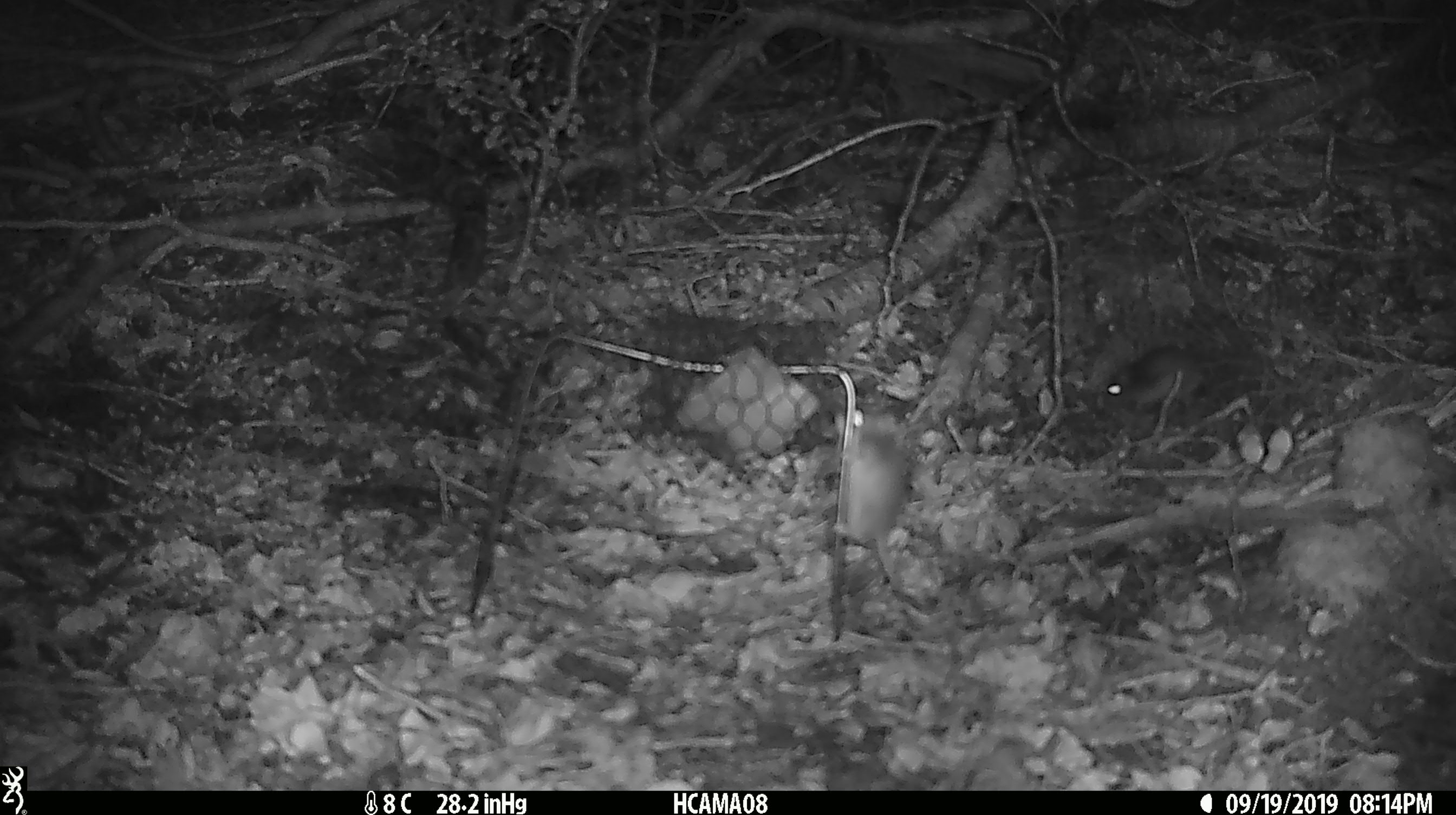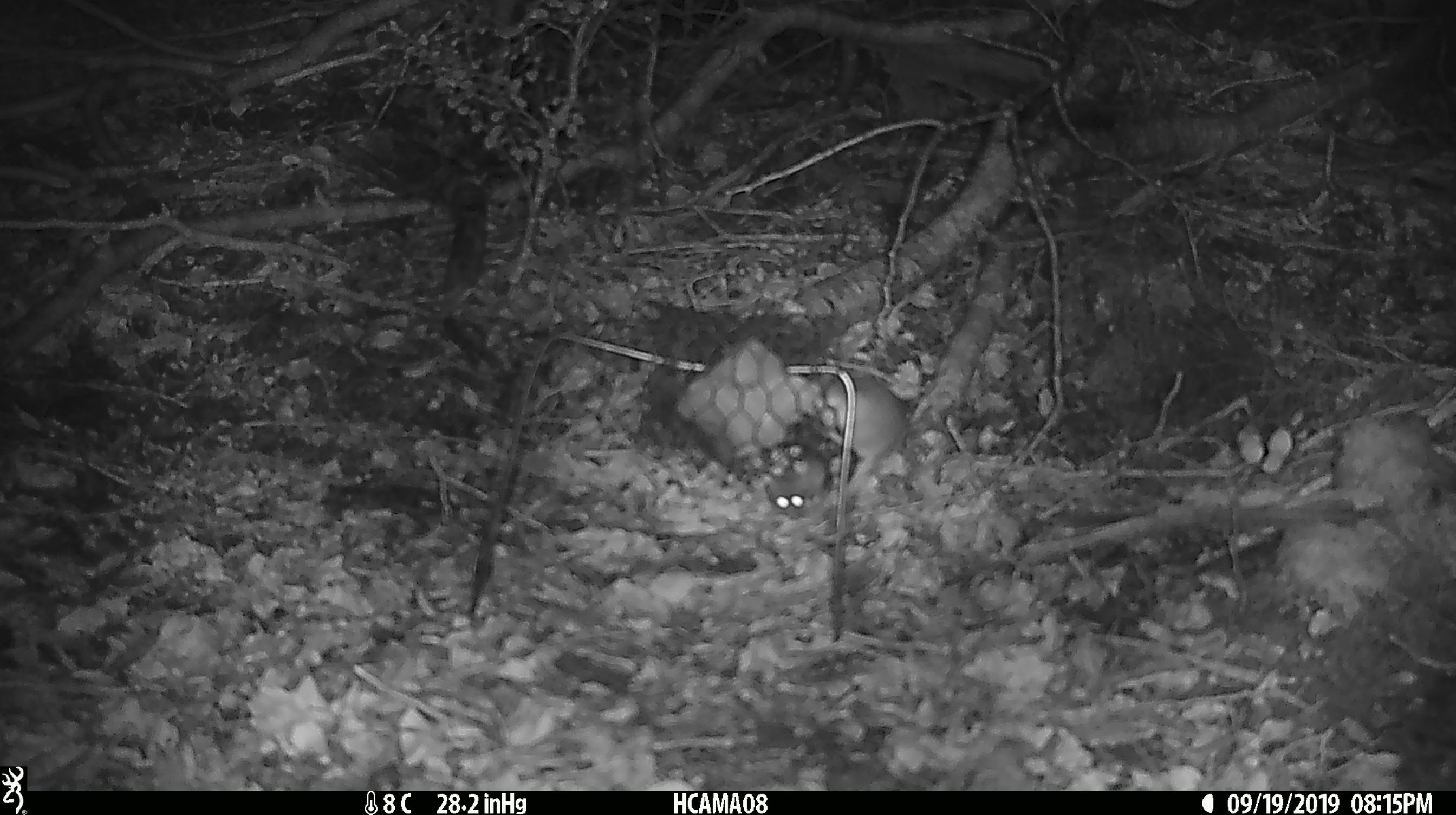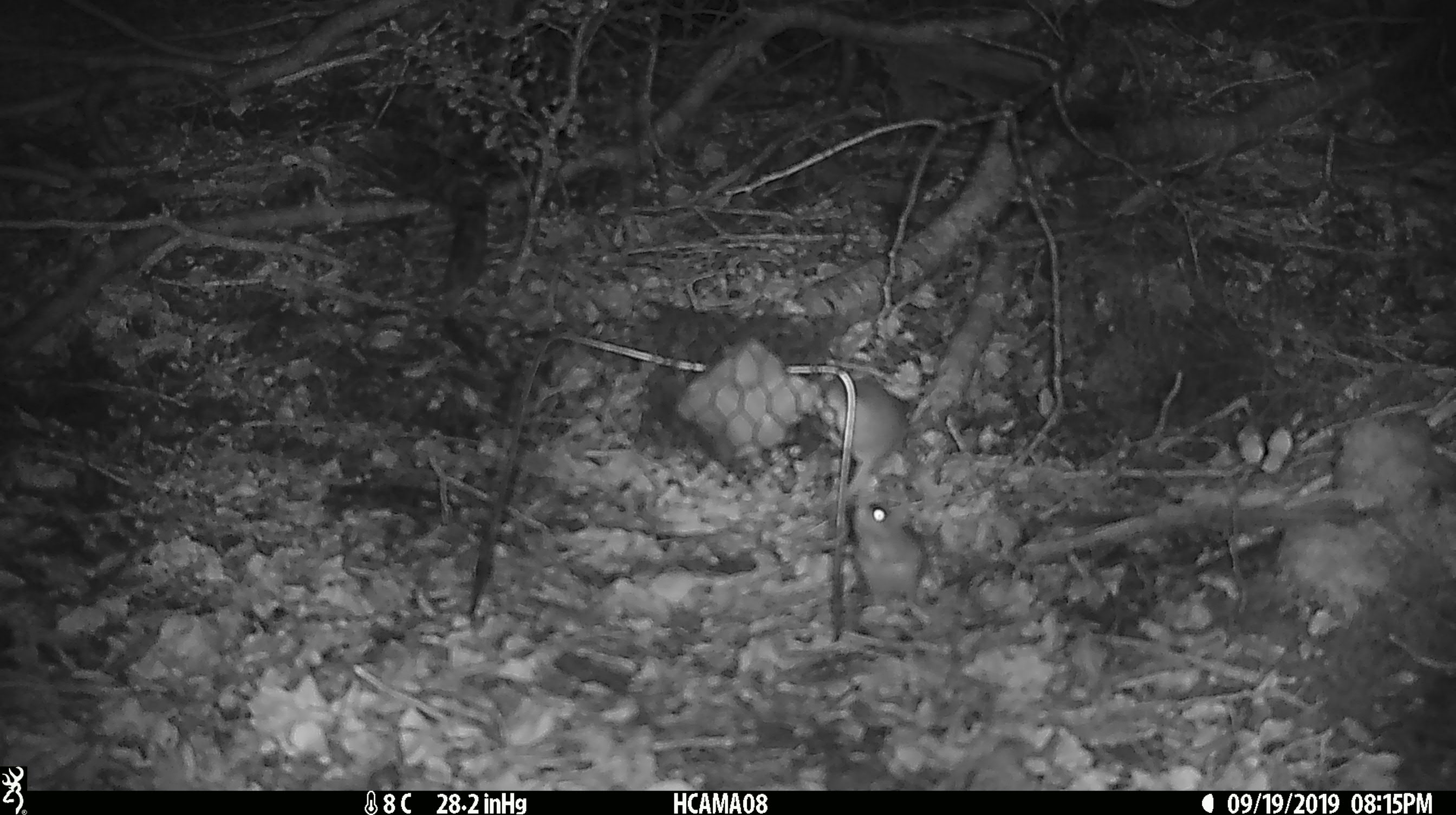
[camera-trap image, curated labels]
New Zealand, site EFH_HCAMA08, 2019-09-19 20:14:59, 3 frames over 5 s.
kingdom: Animalia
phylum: Chordata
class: Mammalia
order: Rodentia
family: Muridae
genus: Mus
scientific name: Mus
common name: mouse